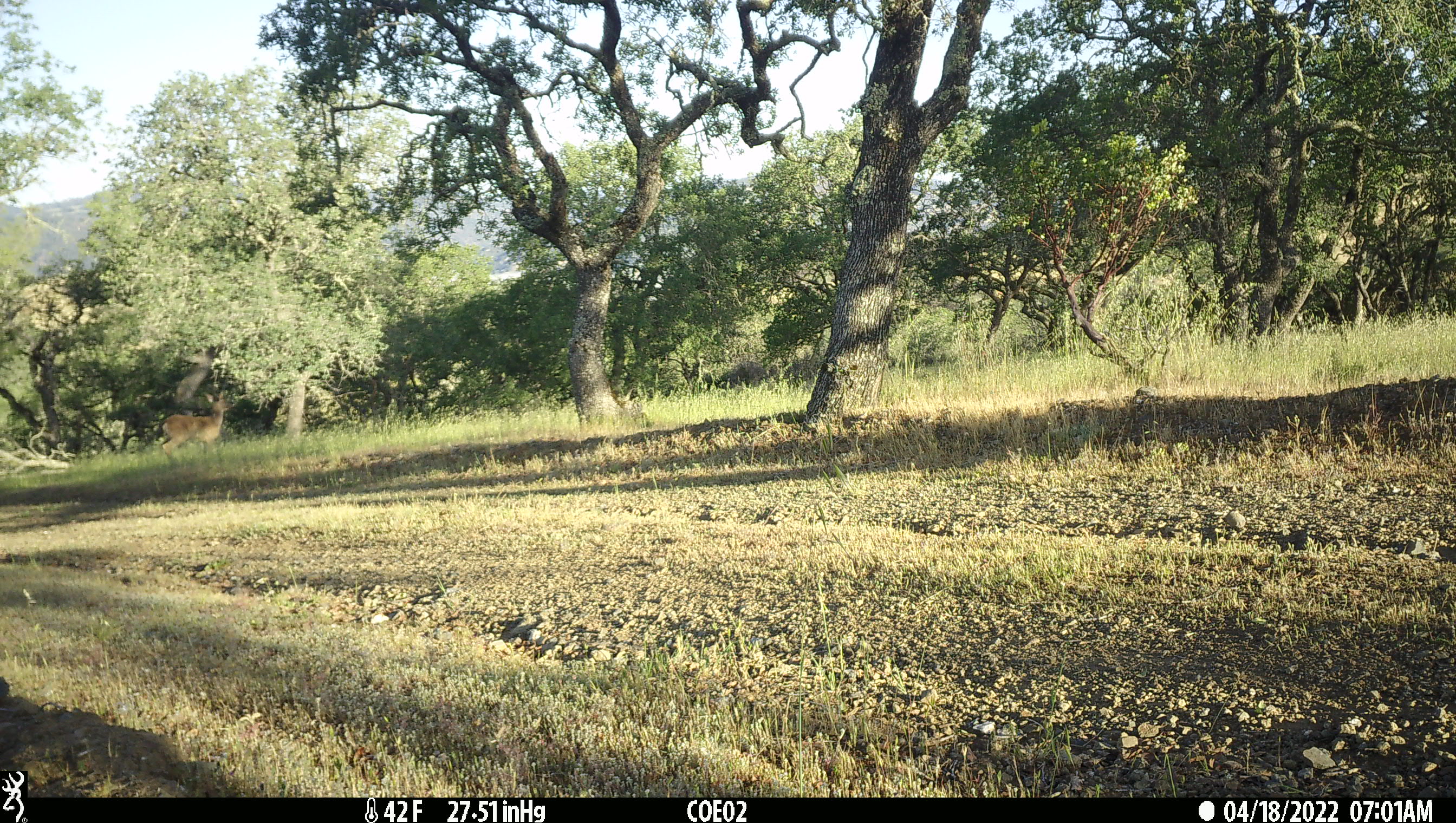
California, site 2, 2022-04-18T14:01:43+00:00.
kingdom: Animalia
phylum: Chordata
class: Mammalia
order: Artiodactyla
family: Cervidae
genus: Odocoileus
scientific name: Odocoileus hemionus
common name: mule deer